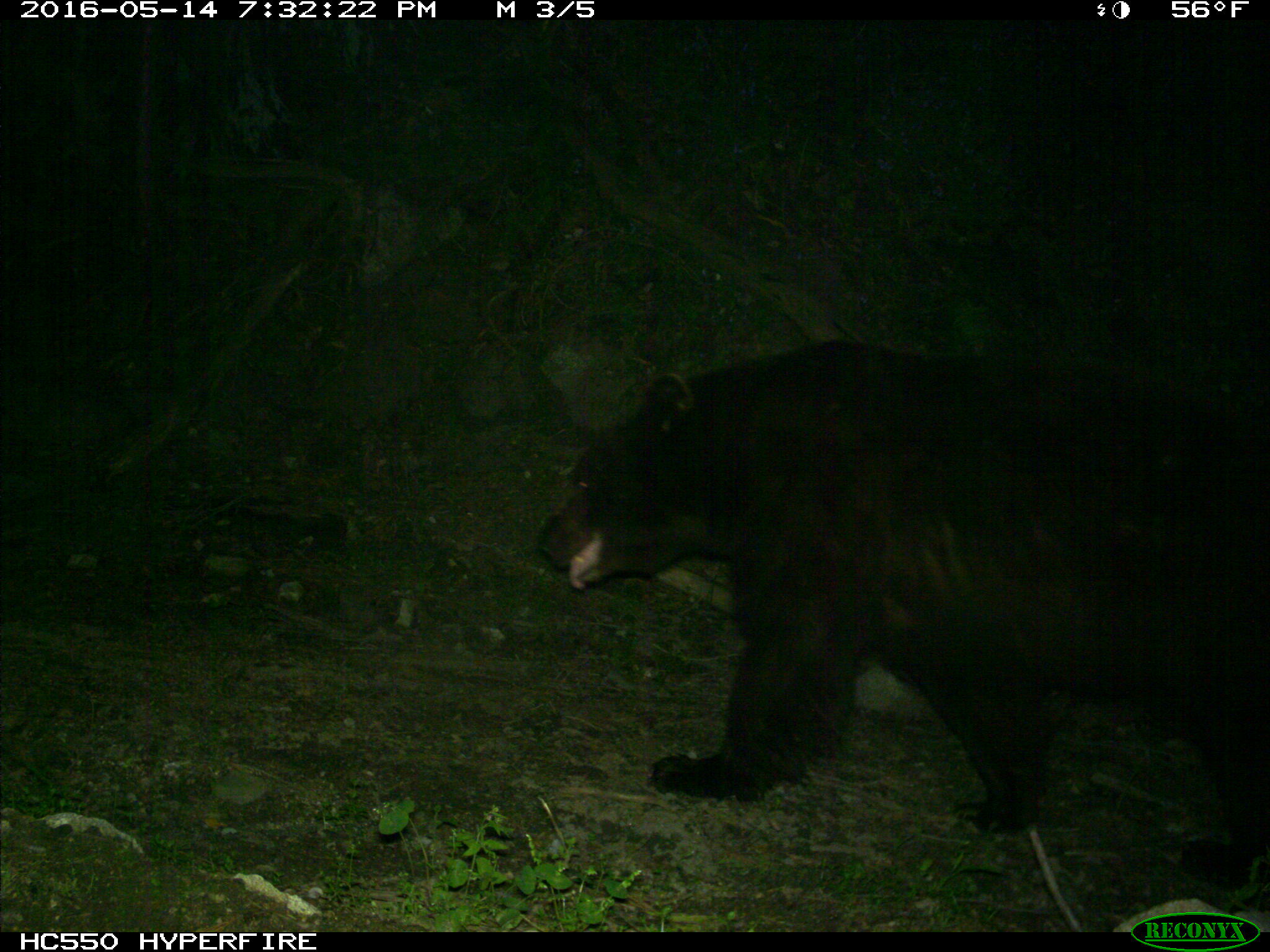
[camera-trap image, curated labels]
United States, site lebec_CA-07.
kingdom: Animalia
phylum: Chordata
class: Mammalia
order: Carnivora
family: Ursidae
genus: Ursus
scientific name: Ursus americanus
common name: american black bear